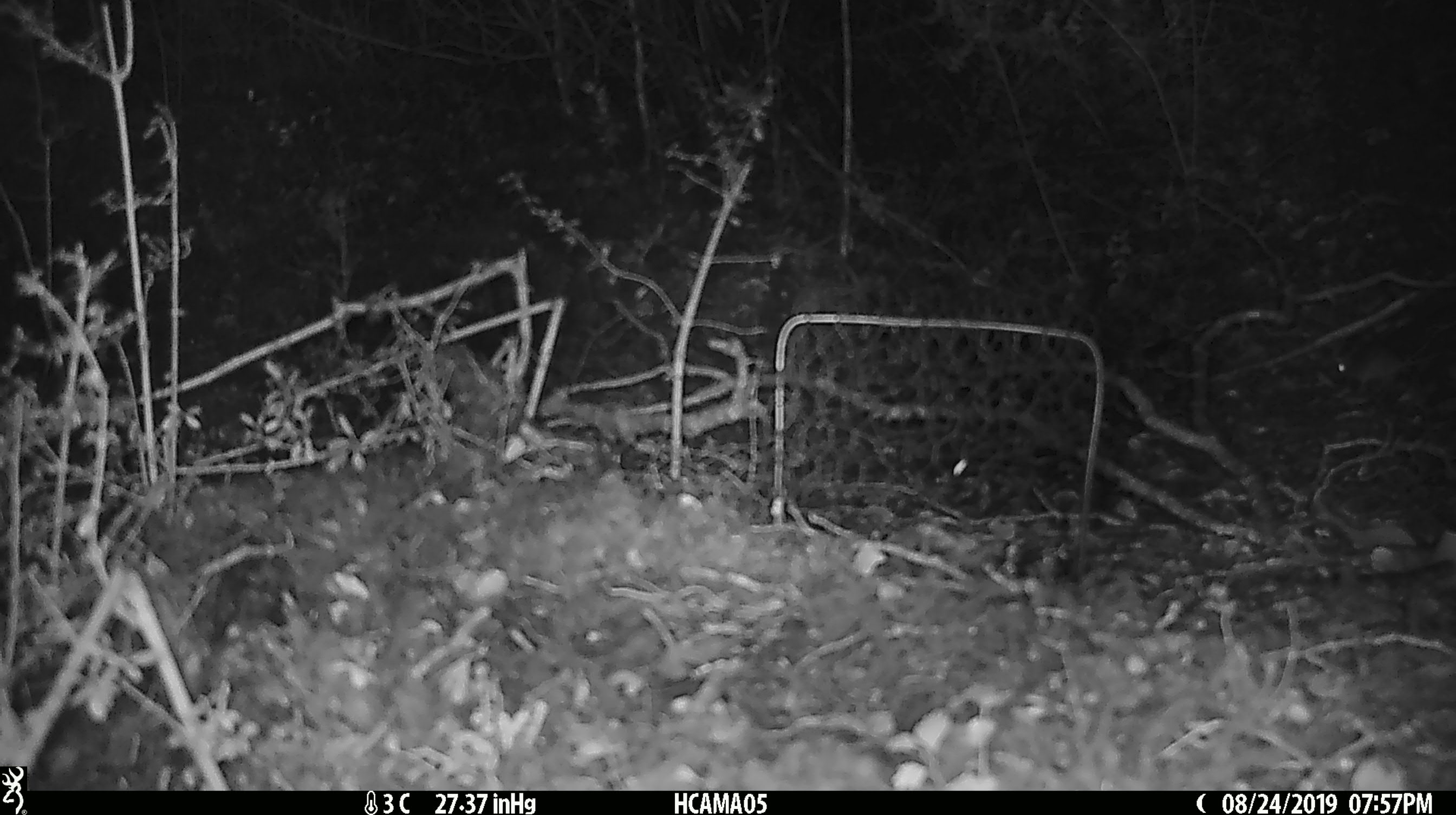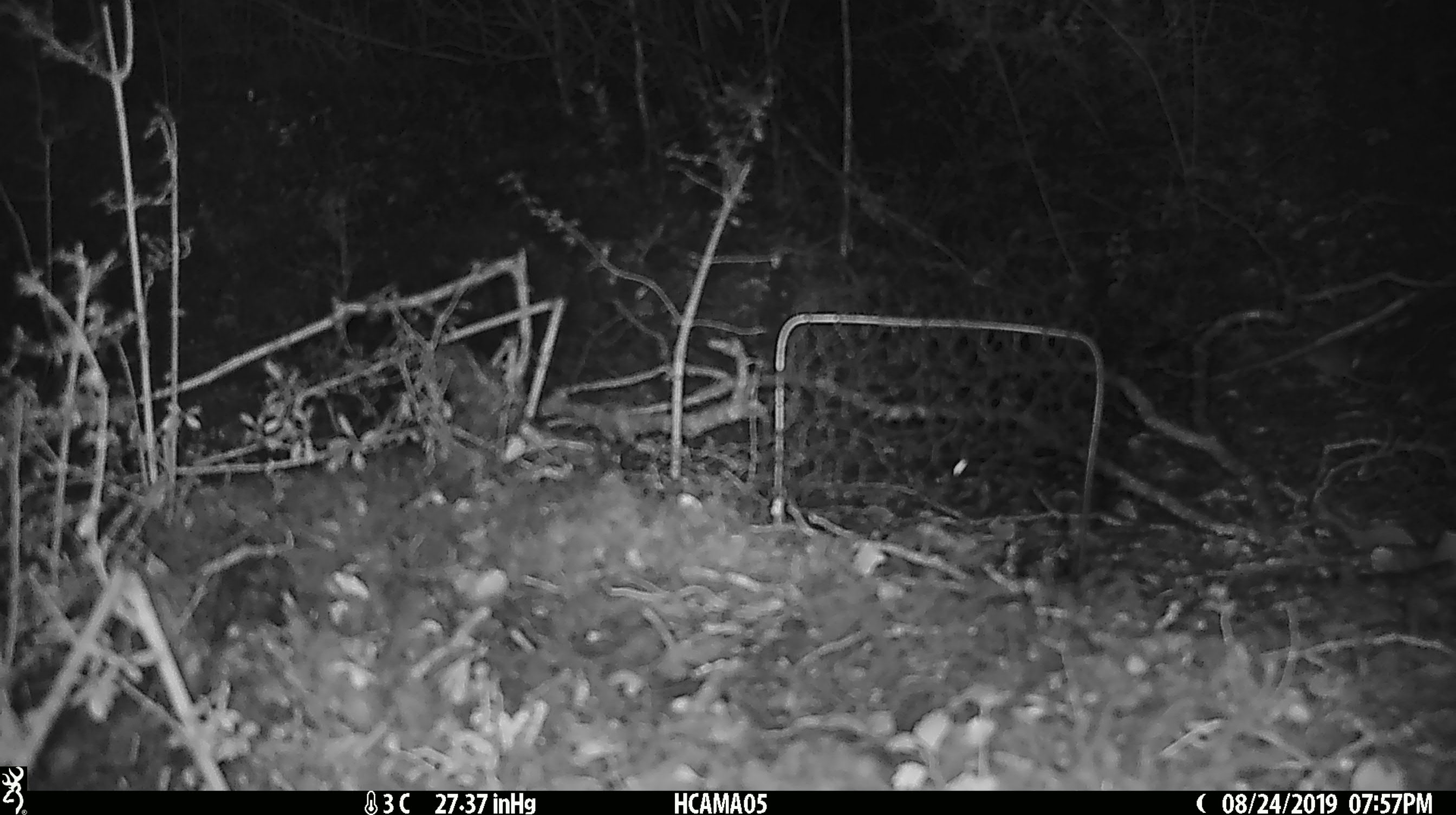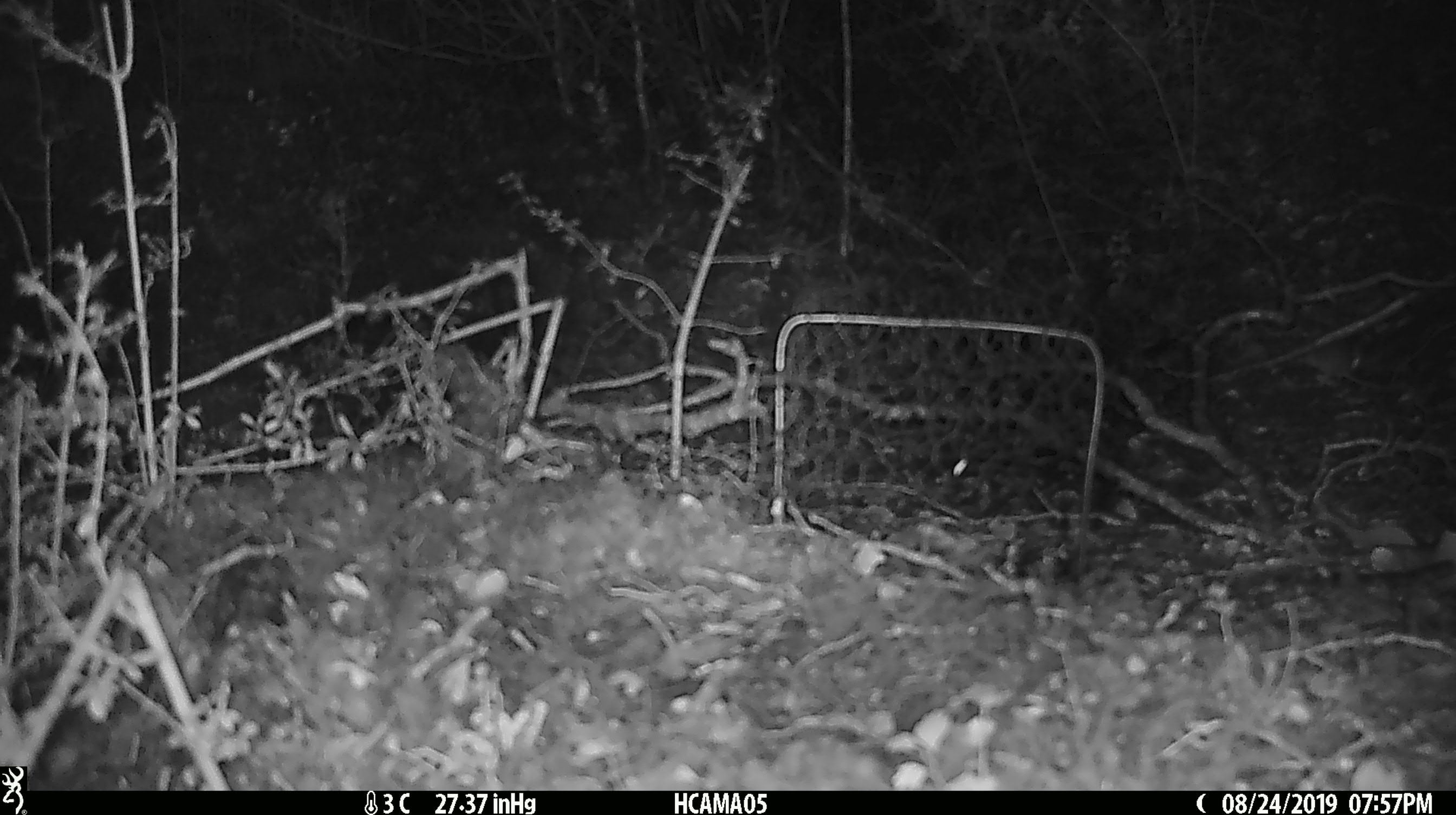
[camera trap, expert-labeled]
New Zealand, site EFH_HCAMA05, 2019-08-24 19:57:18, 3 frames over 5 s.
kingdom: Animalia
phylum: Chordata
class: Mammalia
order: Rodentia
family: Muridae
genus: Mus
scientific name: Mus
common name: mouse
Mouse (Mus).